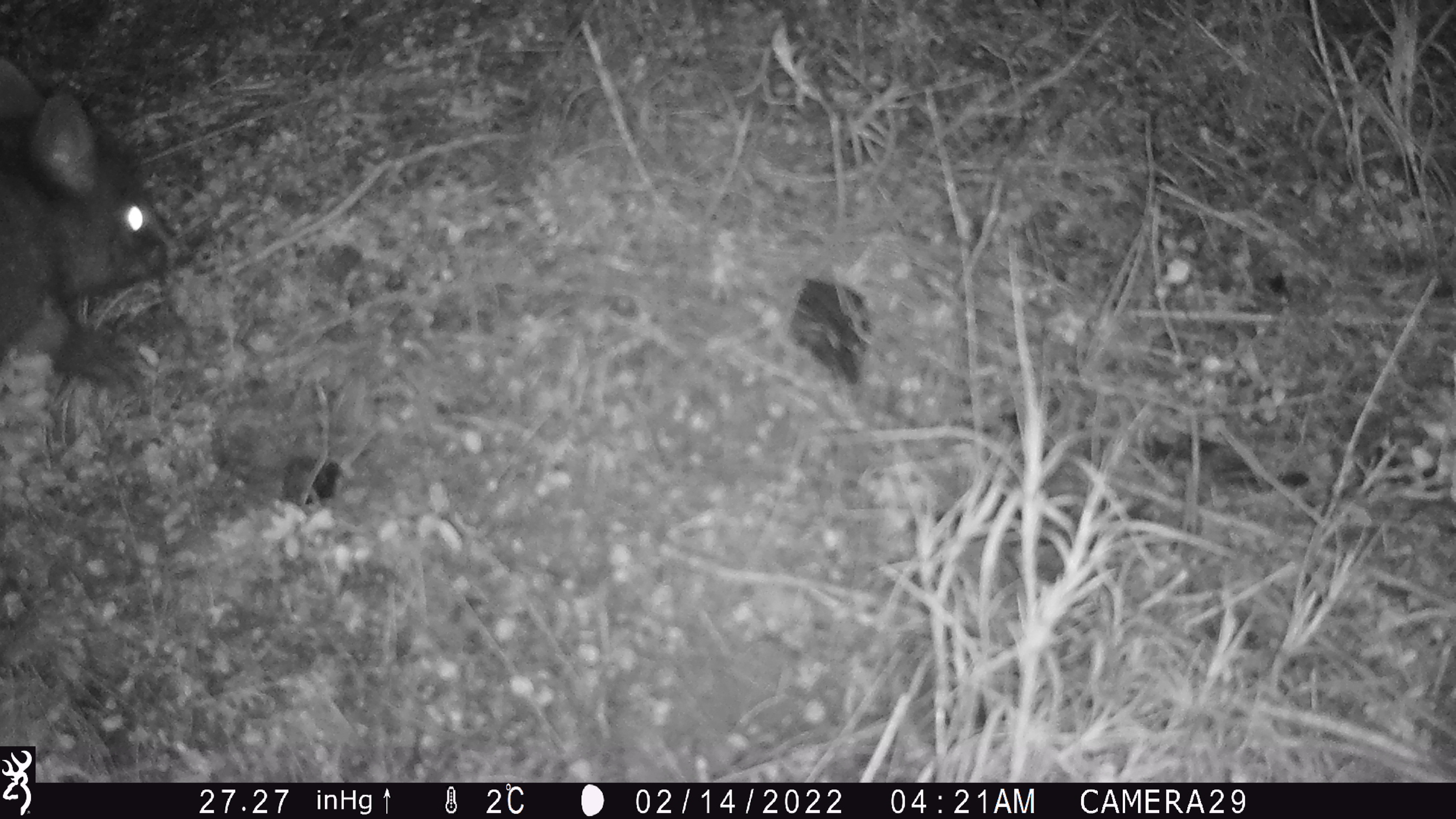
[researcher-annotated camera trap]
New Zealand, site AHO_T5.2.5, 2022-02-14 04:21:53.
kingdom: Animalia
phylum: Chordata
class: Mammalia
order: Diprotodontia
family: Phalangeridae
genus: Trichosurus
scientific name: Trichosurus vulpecula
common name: common brushtail possum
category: possum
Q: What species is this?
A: Possum (common brushtail possum) (Trichosurus vulpecula).